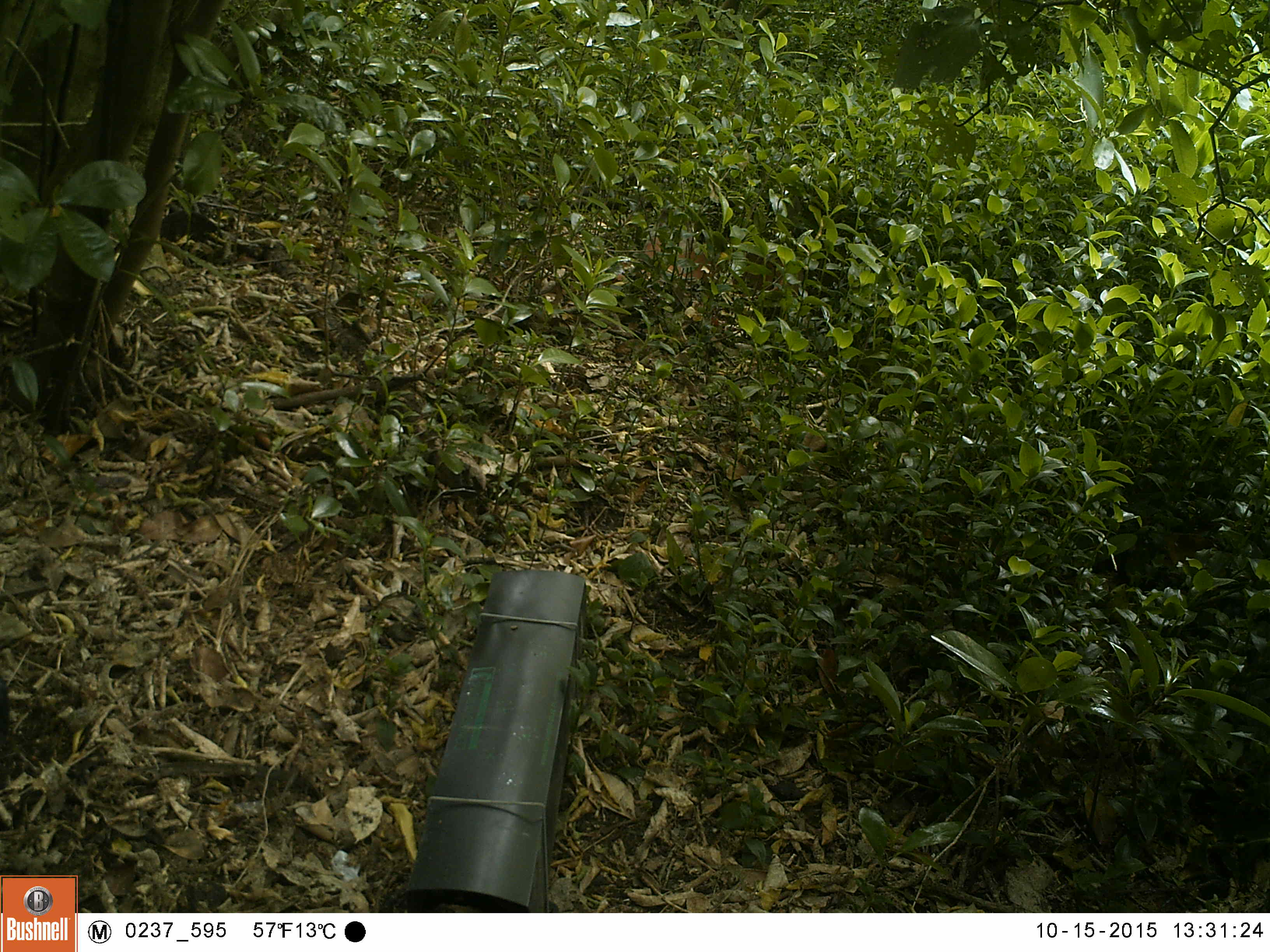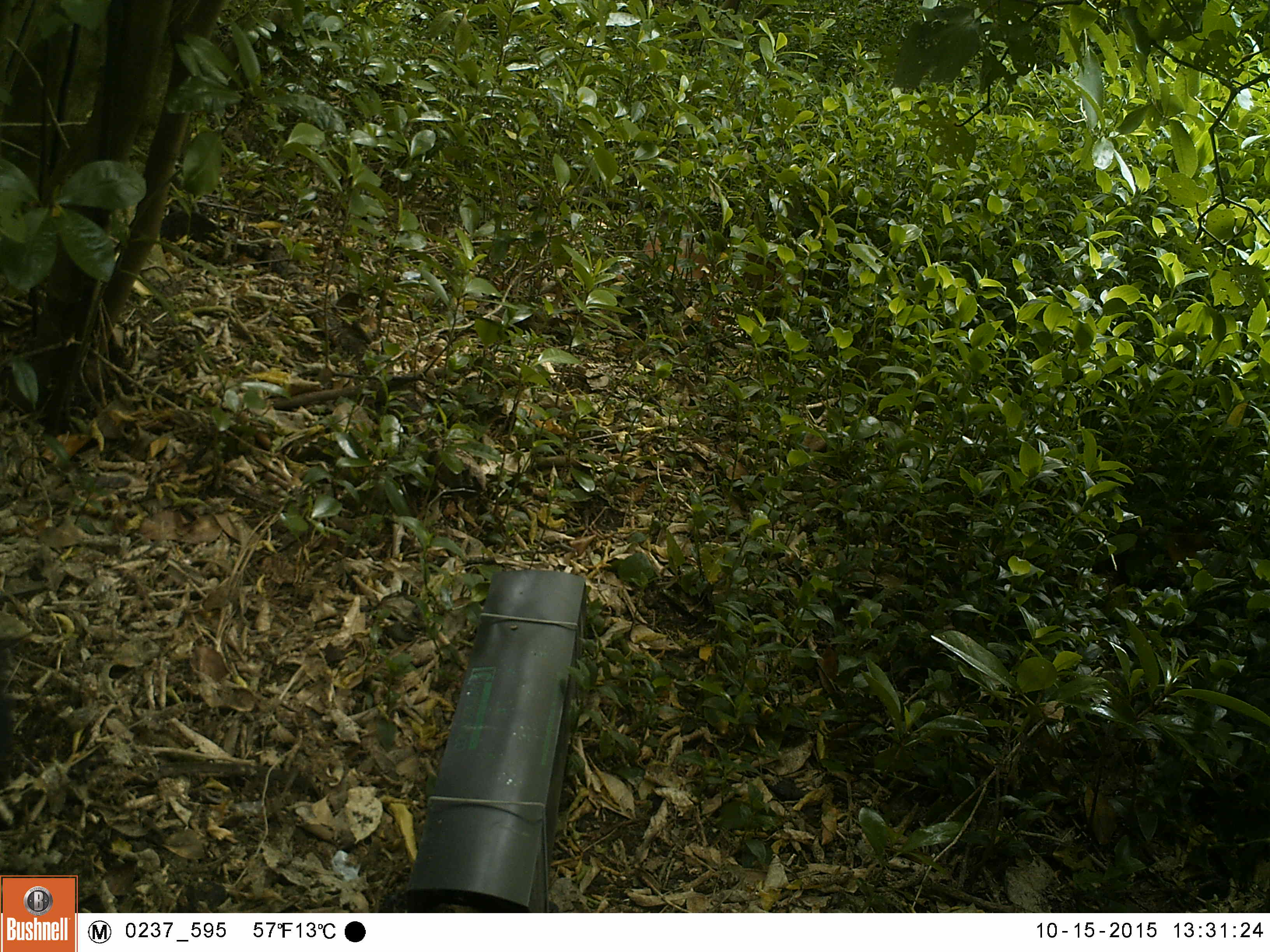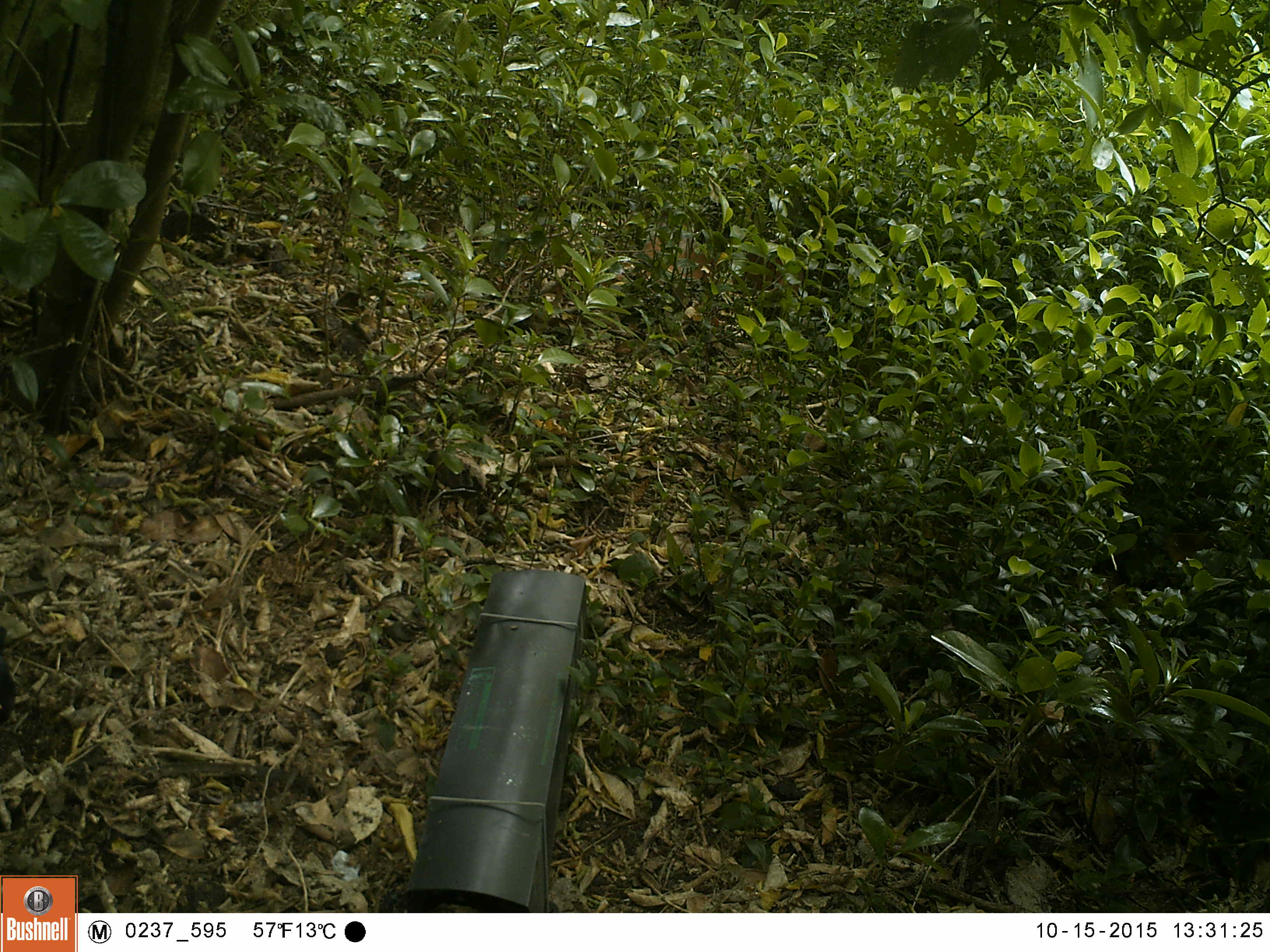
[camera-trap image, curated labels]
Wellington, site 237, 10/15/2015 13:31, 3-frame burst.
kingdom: Animalia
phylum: Chordata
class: Aves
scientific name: Aves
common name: bird